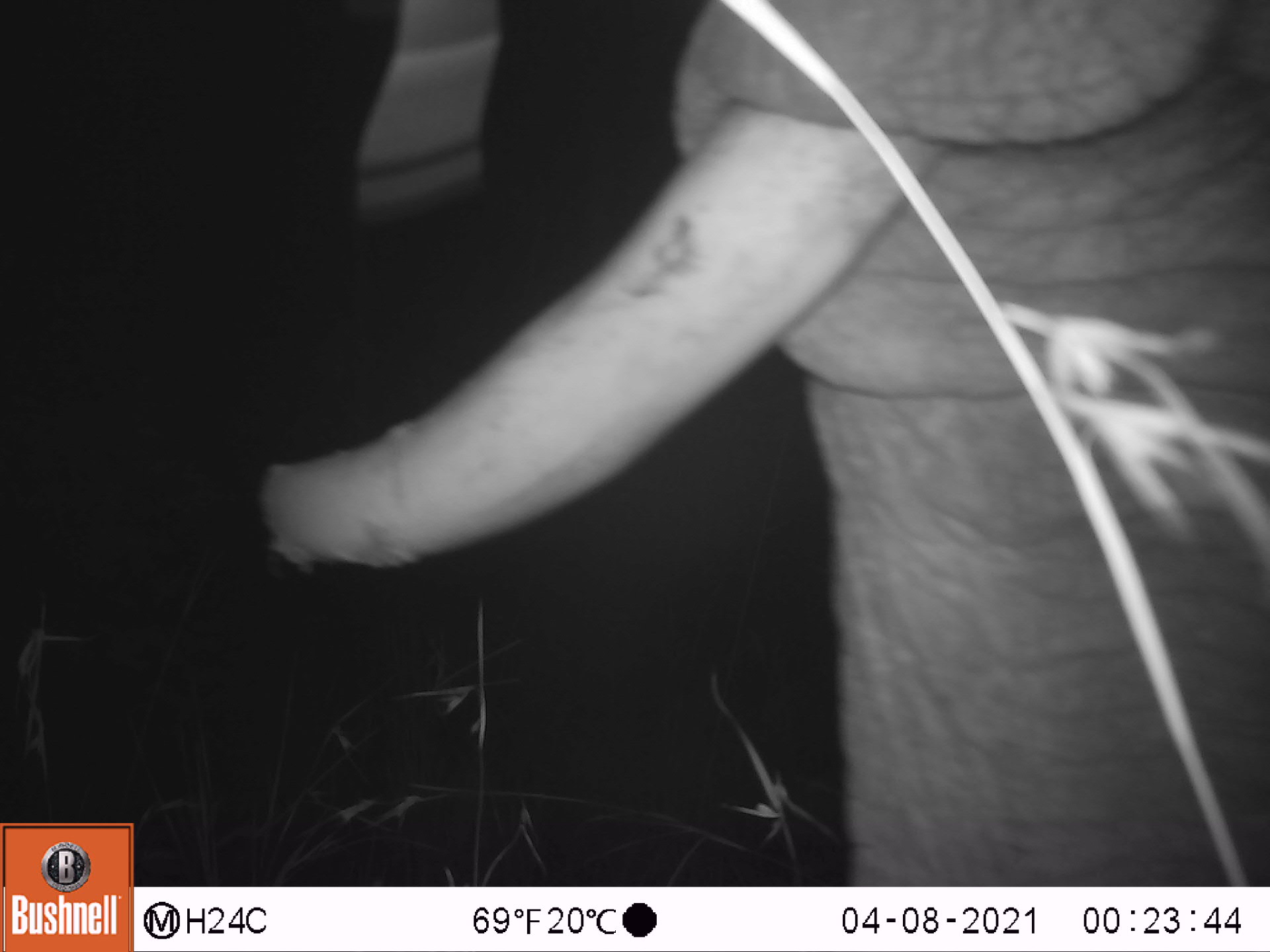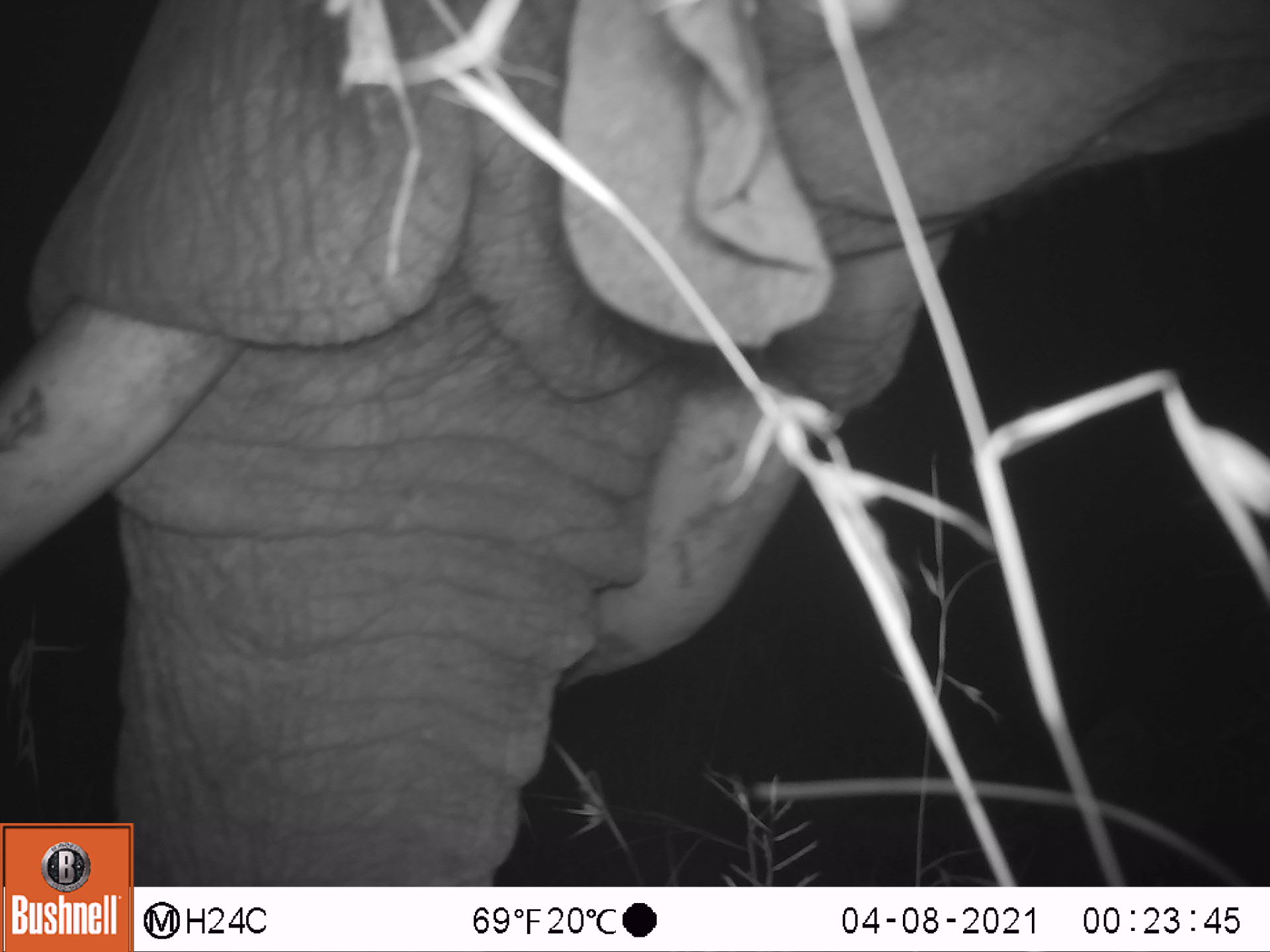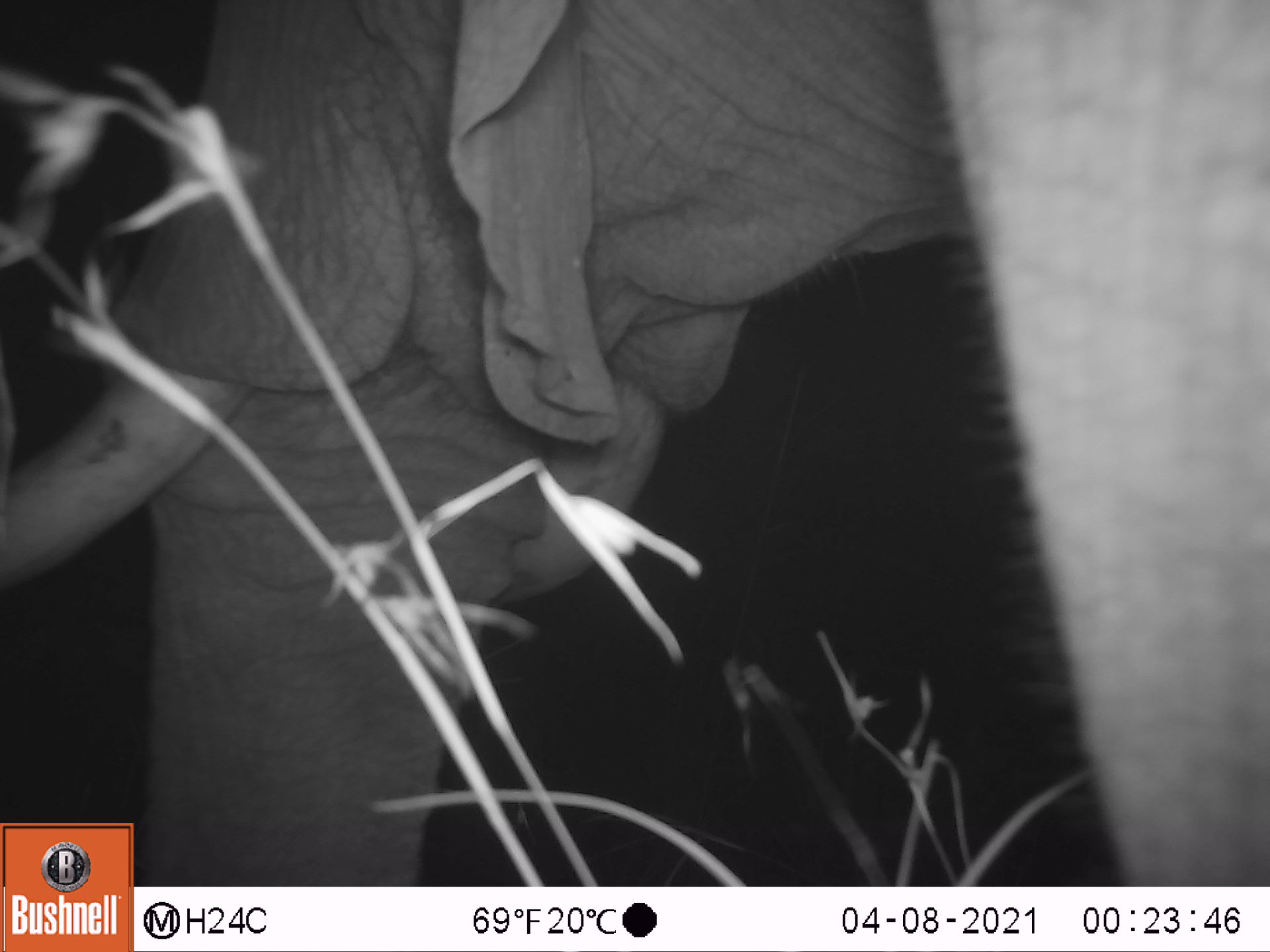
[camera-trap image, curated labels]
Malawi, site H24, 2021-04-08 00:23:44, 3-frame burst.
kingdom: Animalia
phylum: Chordata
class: Mammalia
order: Proboscidea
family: Elephantidae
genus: Loxodonta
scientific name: Loxodonta africana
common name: african savanna elephant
African savanna elephant (Loxodonta africana), count 1.